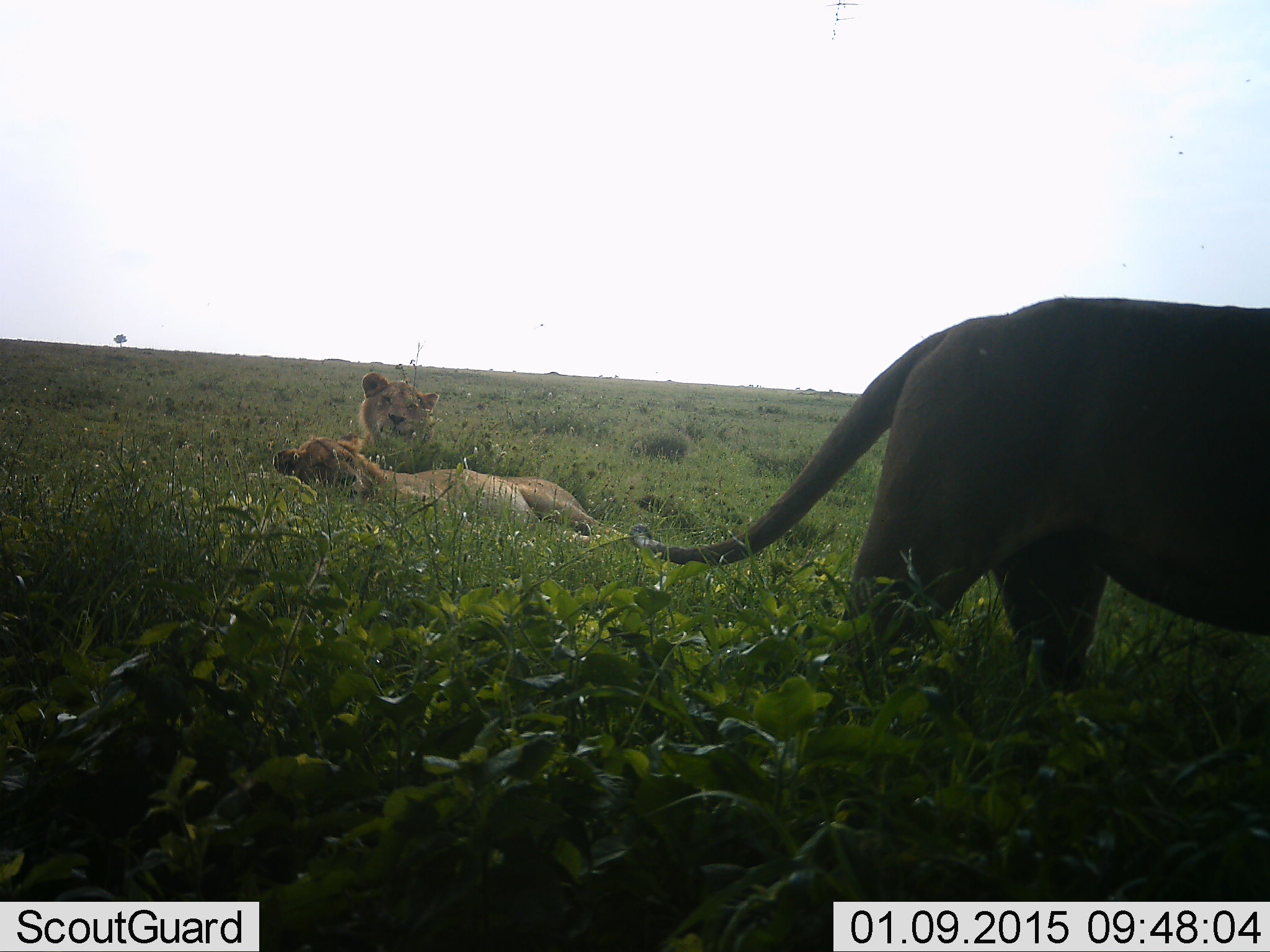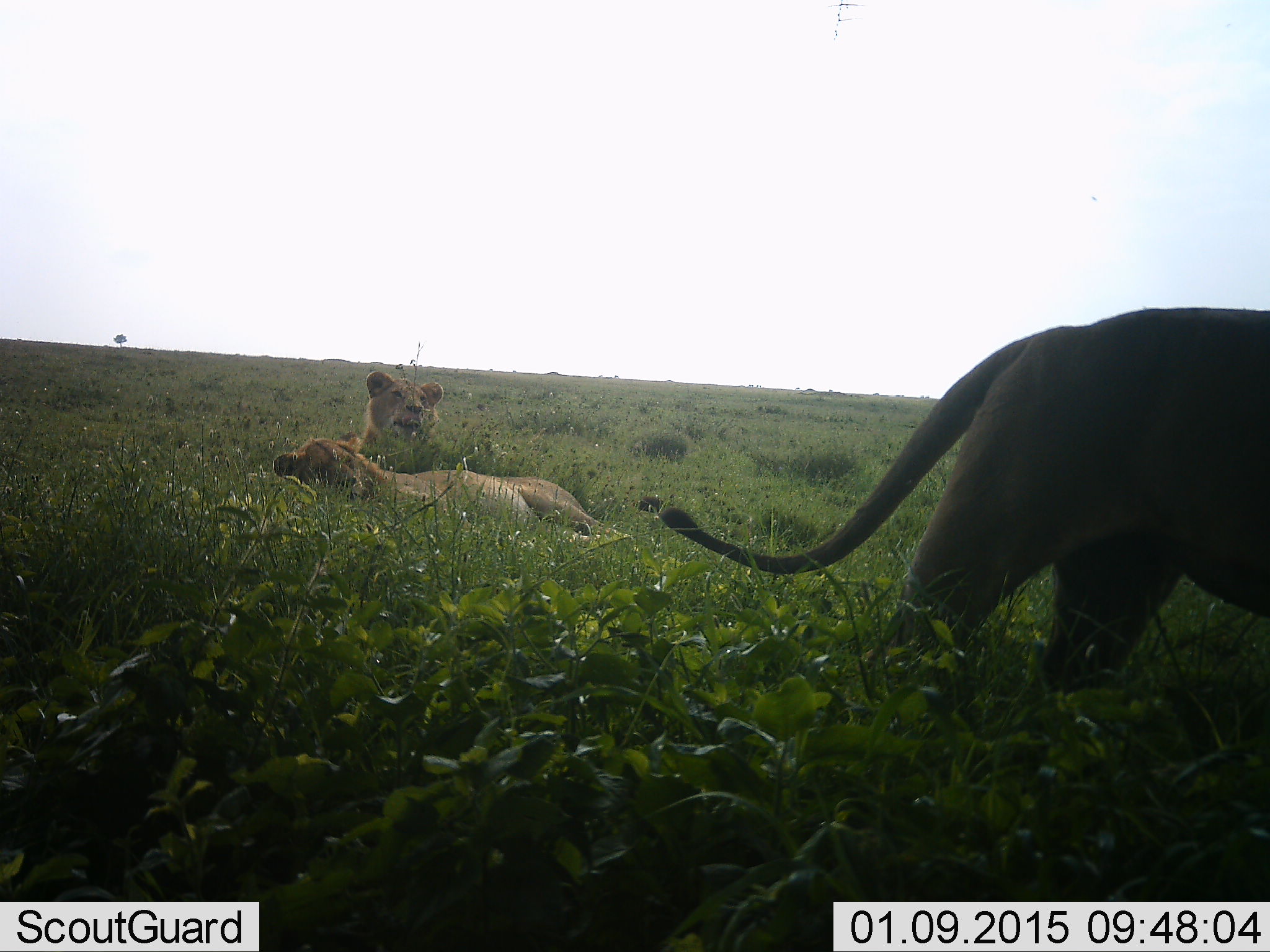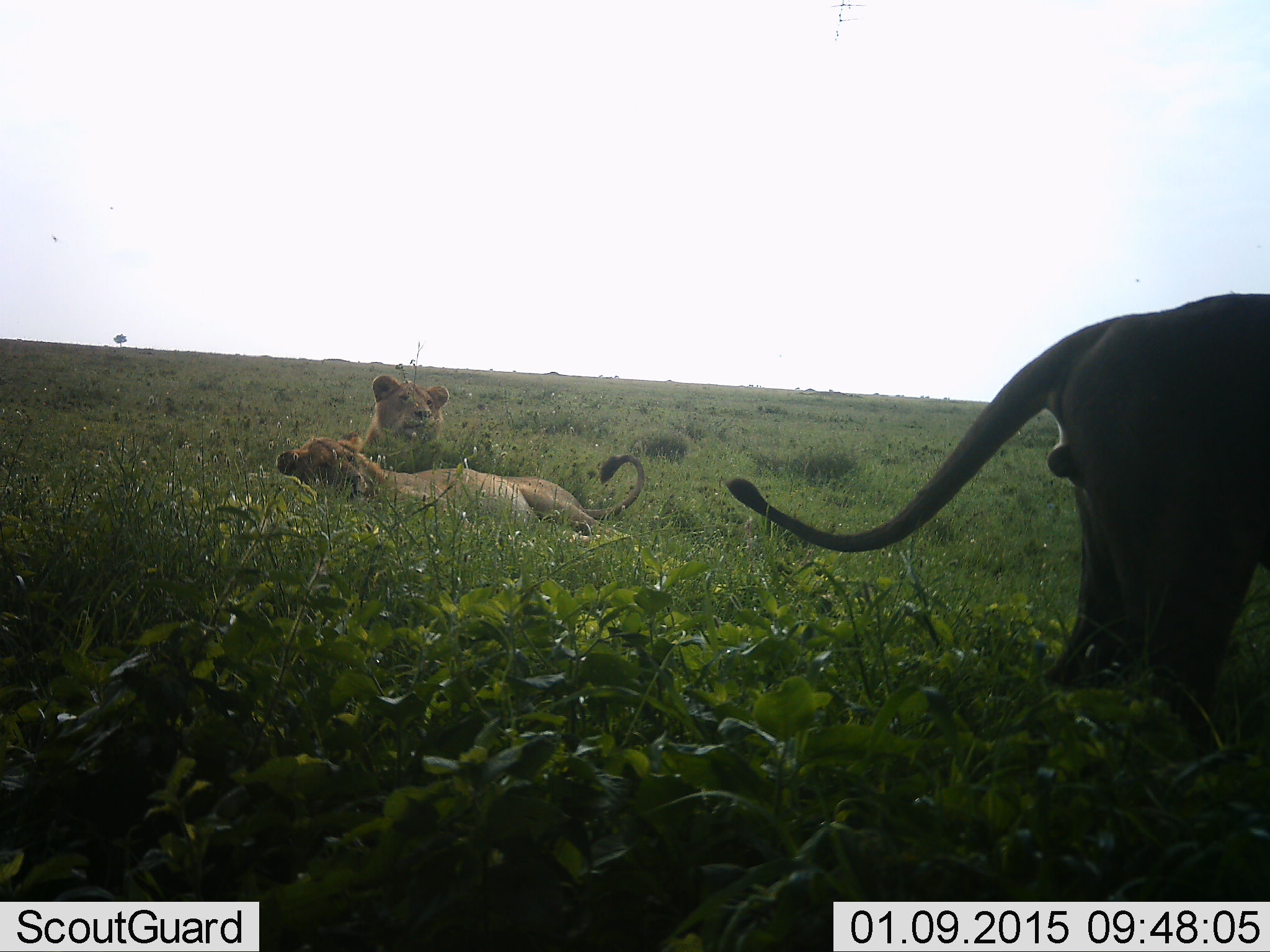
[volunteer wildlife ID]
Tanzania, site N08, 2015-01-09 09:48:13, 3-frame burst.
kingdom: Animalia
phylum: Chordata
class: Mammalia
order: Carnivora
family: Felidae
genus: Panthera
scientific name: Panthera leo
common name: lion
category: lionfemale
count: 3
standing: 17%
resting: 94%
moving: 17%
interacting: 11%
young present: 0%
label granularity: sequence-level